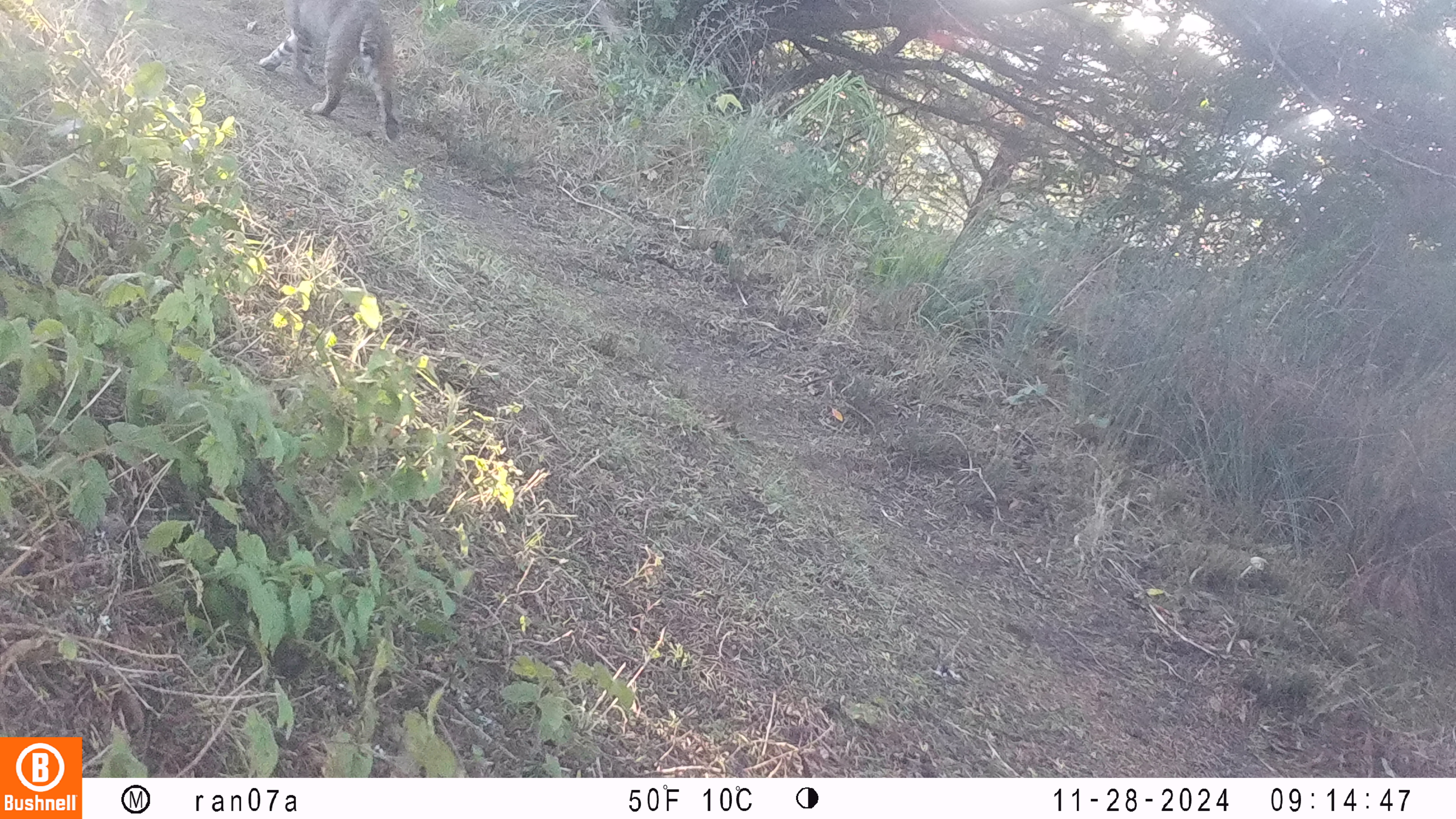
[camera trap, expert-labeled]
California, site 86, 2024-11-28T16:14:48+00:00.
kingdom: Animalia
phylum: Chordata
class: Mammalia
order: Carnivora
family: Felidae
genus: Lynx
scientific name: Lynx rufus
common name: bobcat